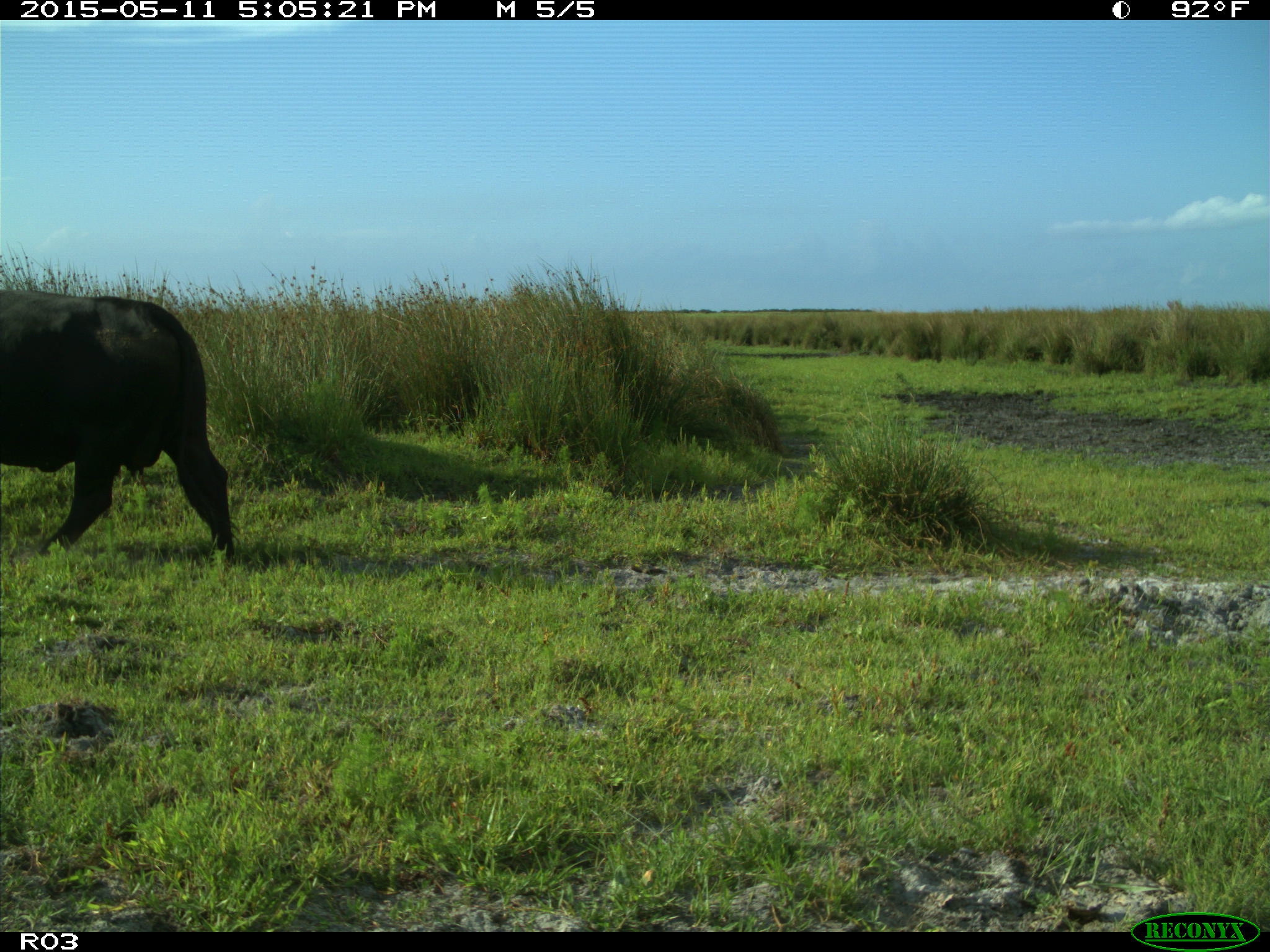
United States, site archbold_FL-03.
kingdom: Animalia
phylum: Chordata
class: Mammalia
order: Artiodactyla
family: Bovidae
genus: Bos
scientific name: Bos taurus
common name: domestic cow